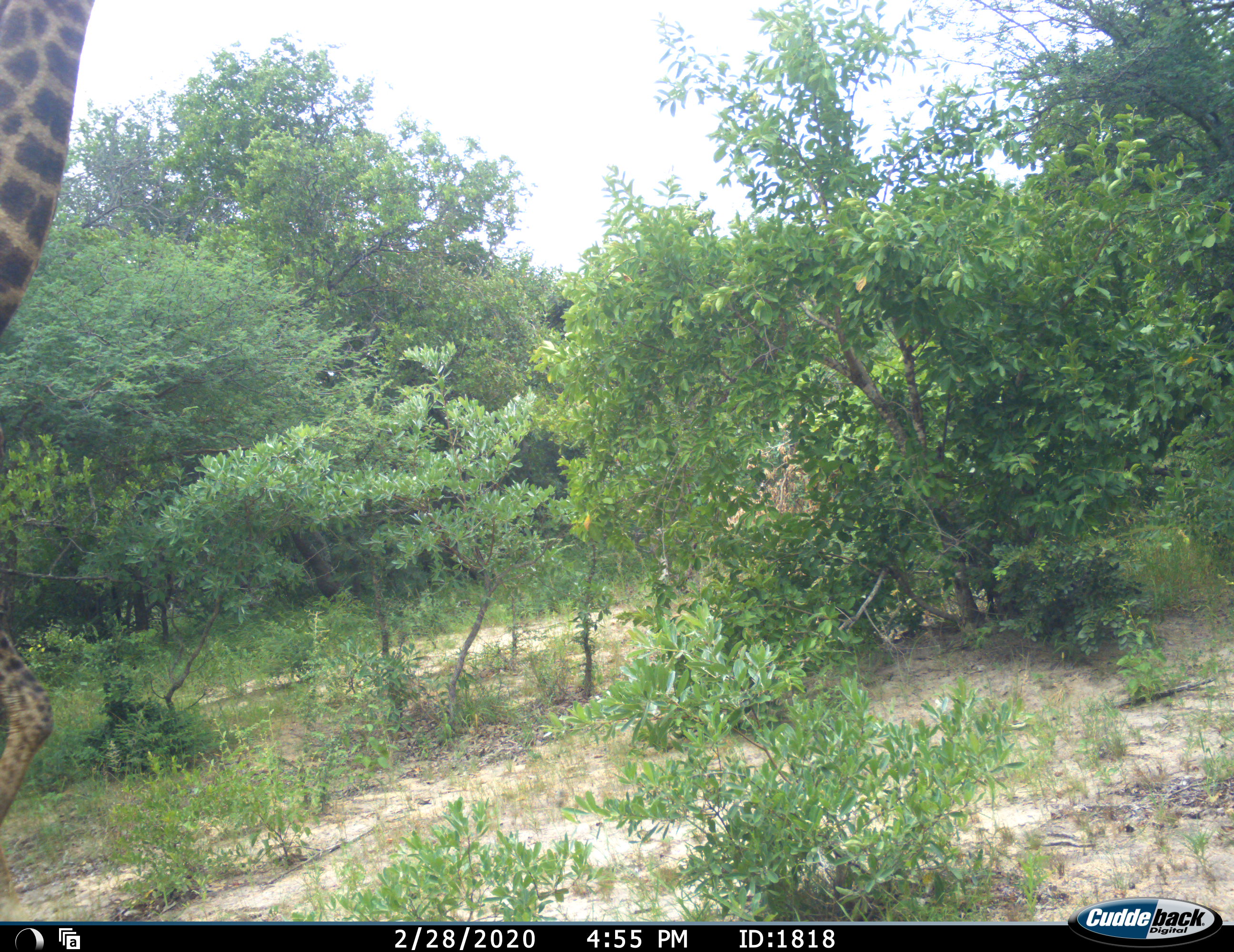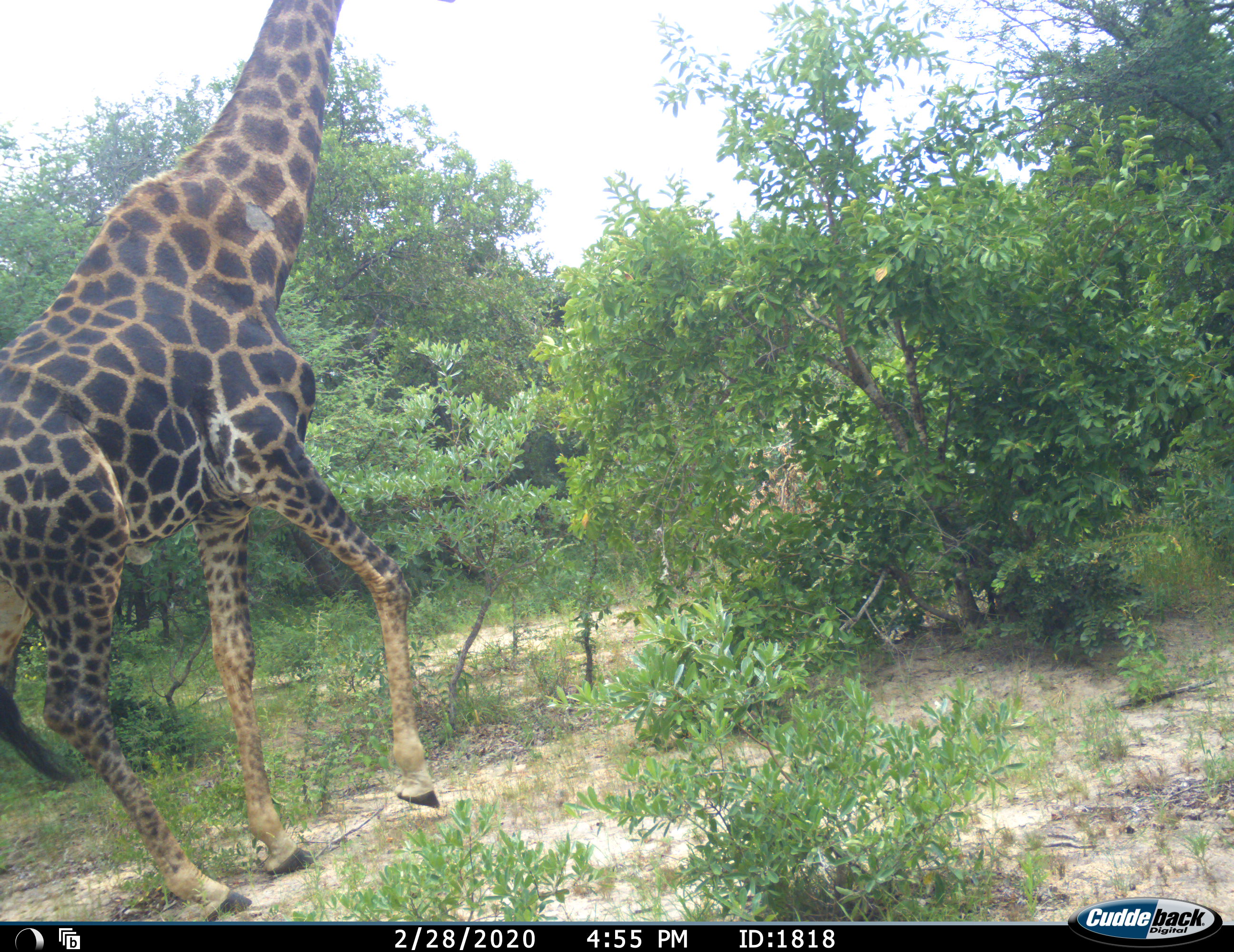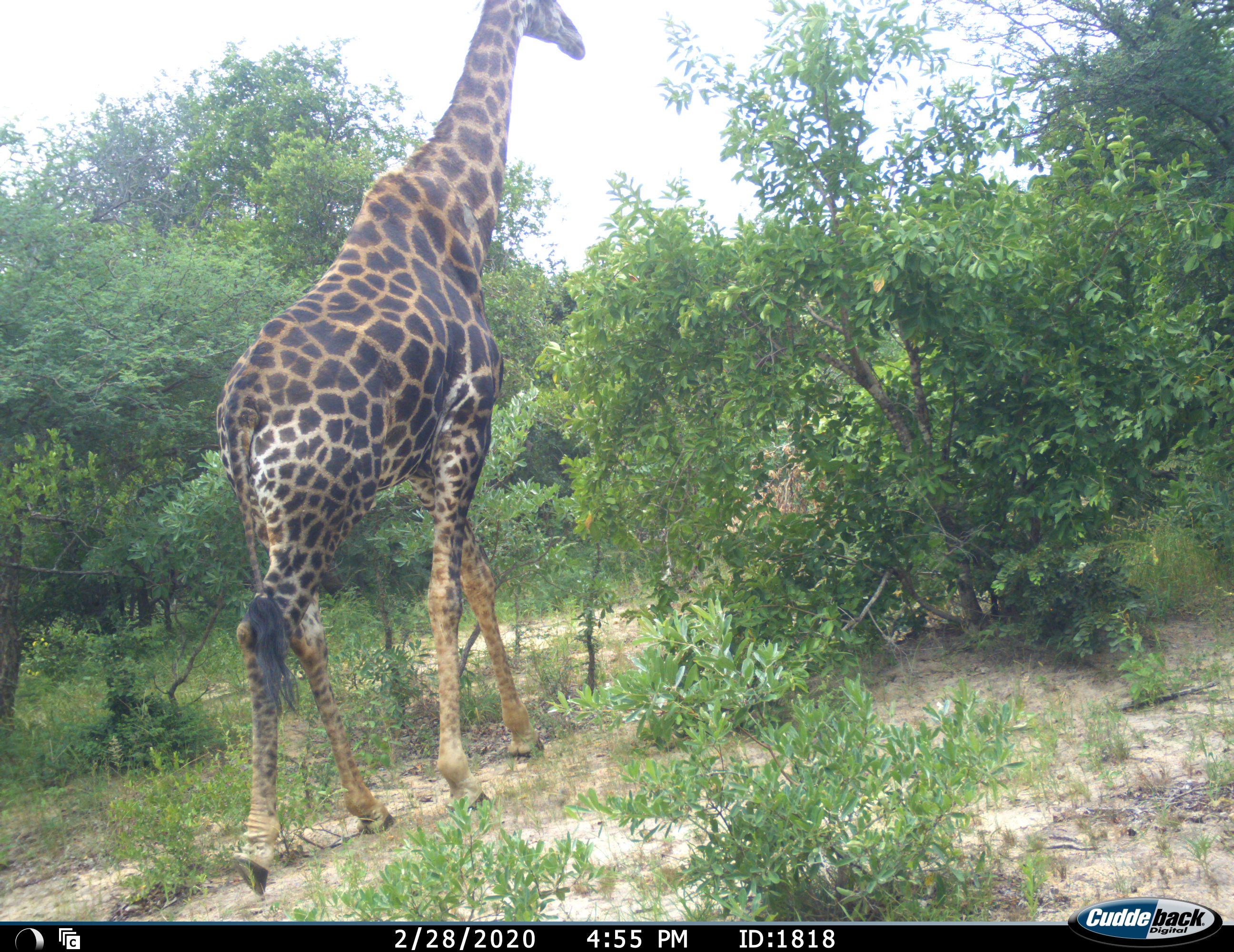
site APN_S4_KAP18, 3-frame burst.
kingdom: Animalia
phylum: Chordata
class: Mammalia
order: Artiodactyla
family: Giraffidae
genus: Giraffa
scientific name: Giraffa camelopardalis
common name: giraffe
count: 1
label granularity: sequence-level